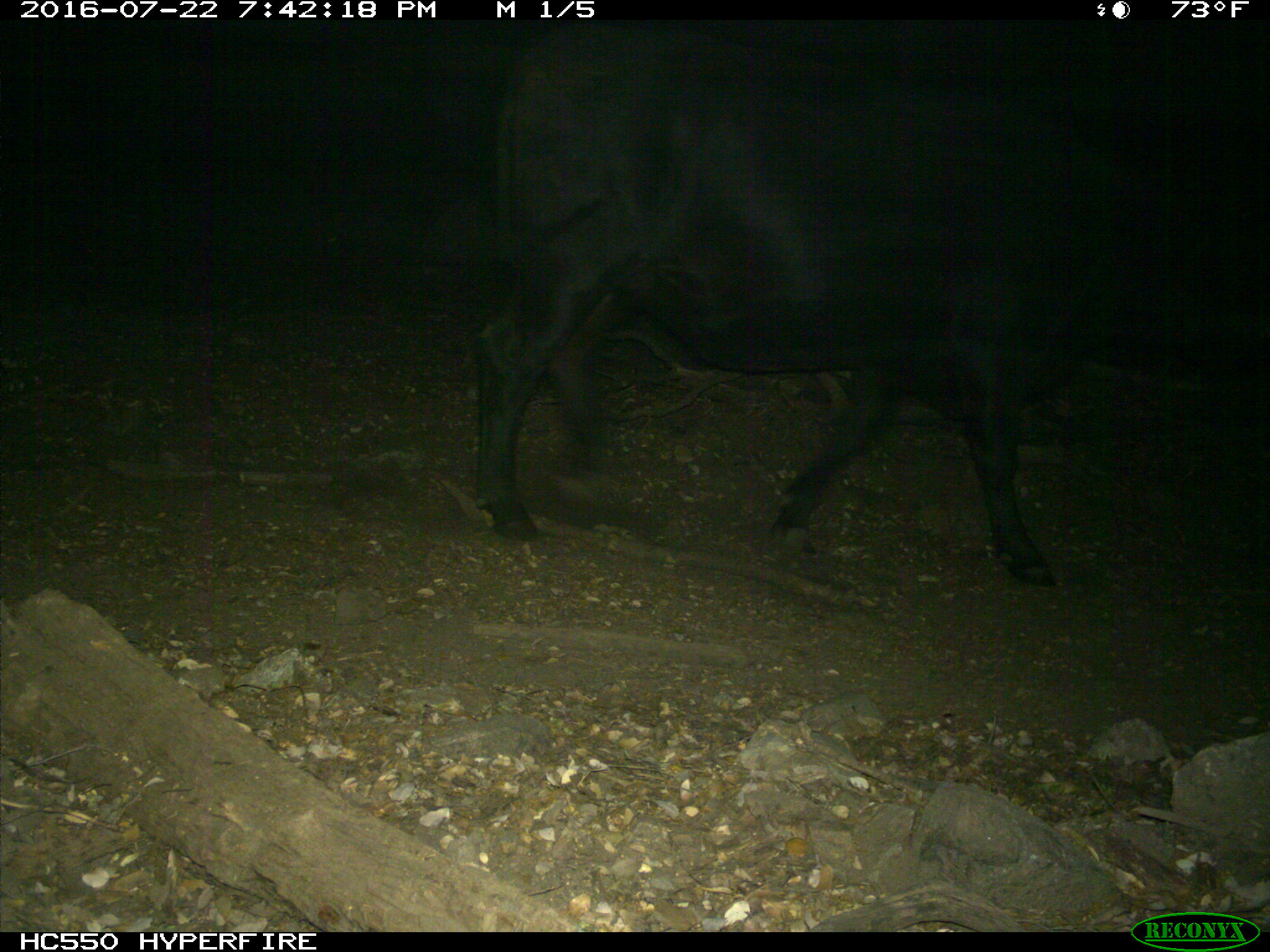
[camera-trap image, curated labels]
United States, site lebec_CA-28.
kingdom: Animalia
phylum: Chordata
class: Mammalia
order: Artiodactyla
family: Bovidae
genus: Bos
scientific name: Bos taurus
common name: domestic cow